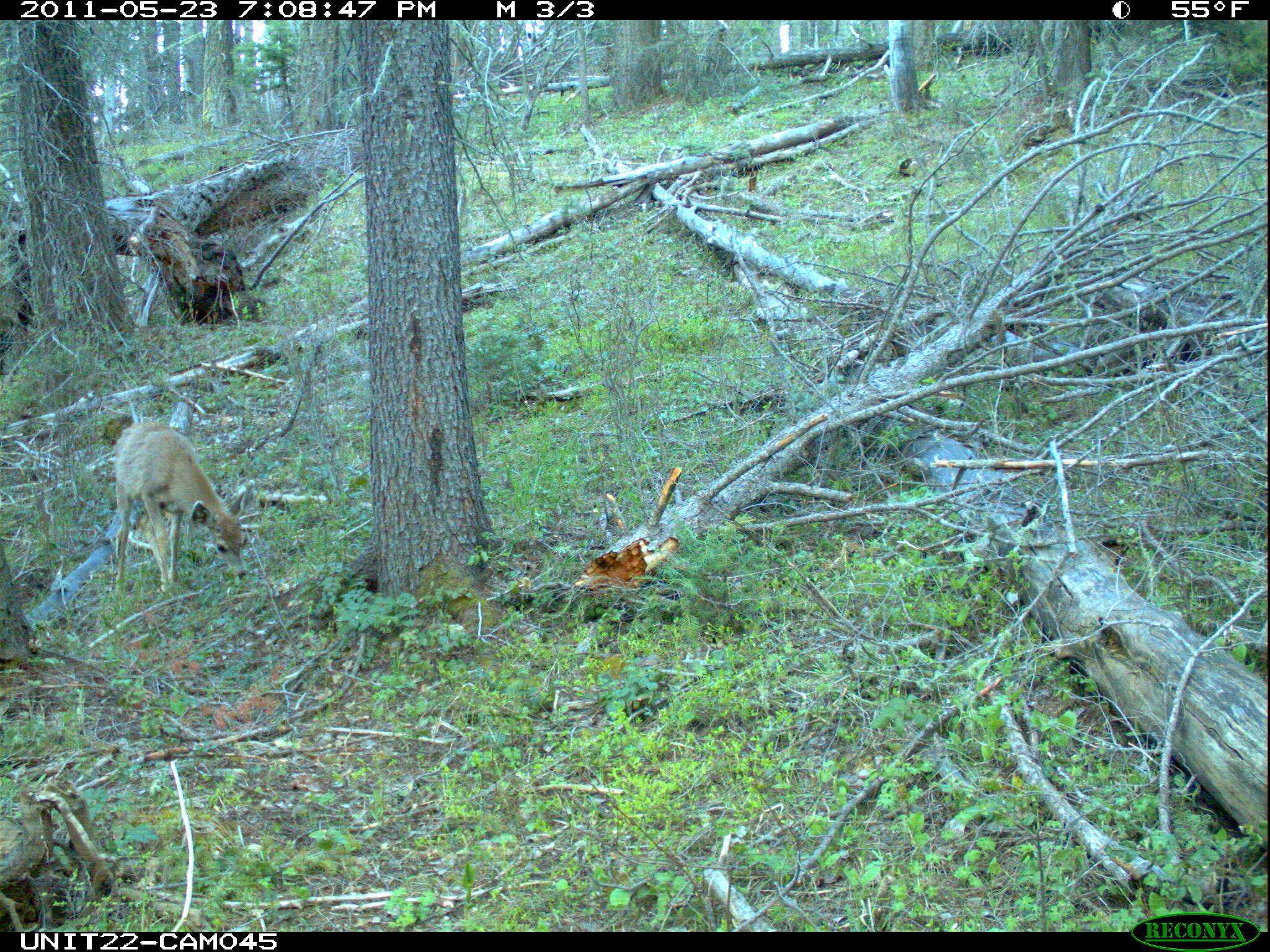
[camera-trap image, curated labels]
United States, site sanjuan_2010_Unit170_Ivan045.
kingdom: Animalia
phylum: Chordata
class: Mammalia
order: Artiodactyla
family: Cervidae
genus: Odocoileus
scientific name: Odocoileus hemionus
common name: mule deer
Odocoileus hemionus (mule deer).